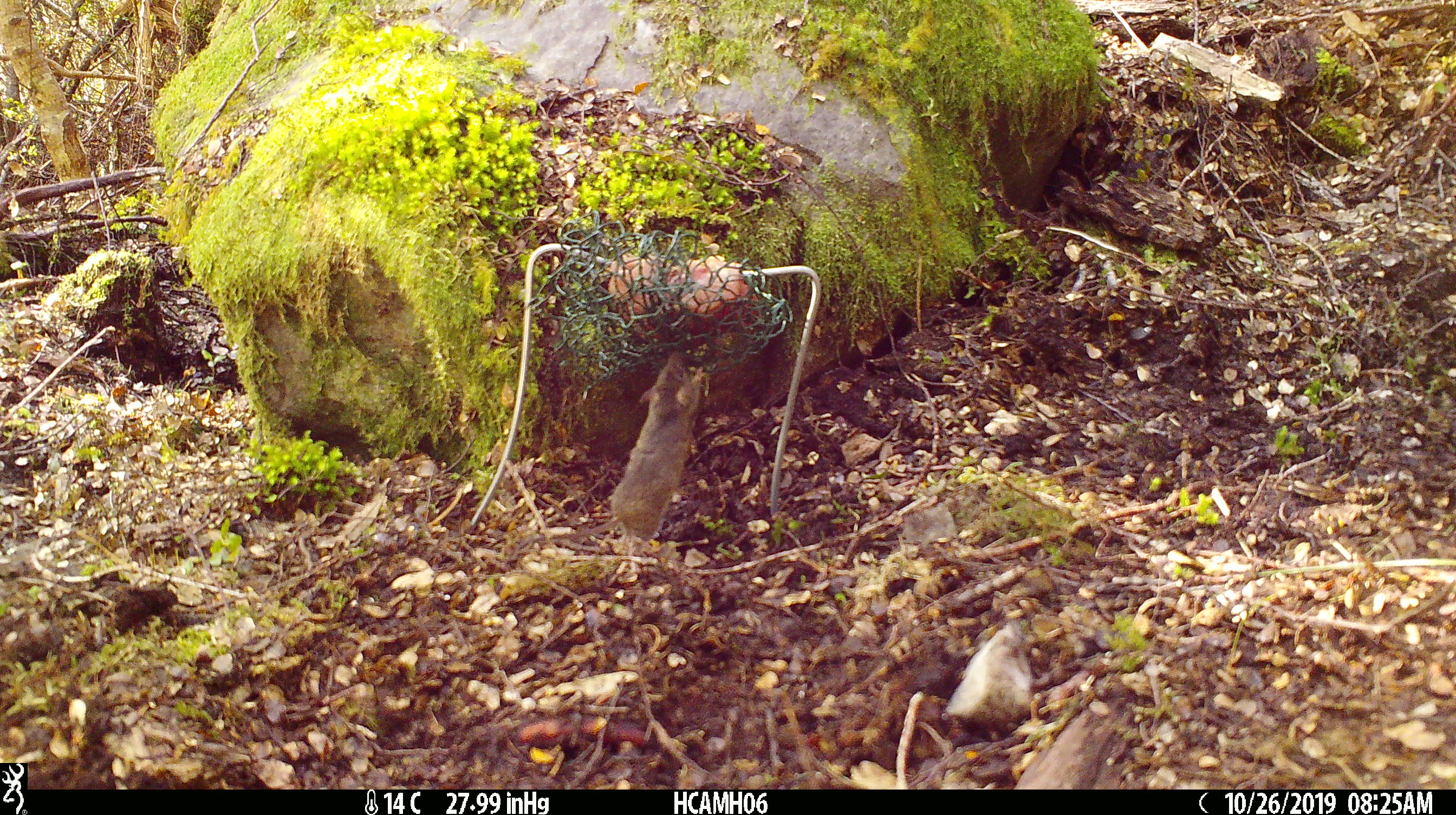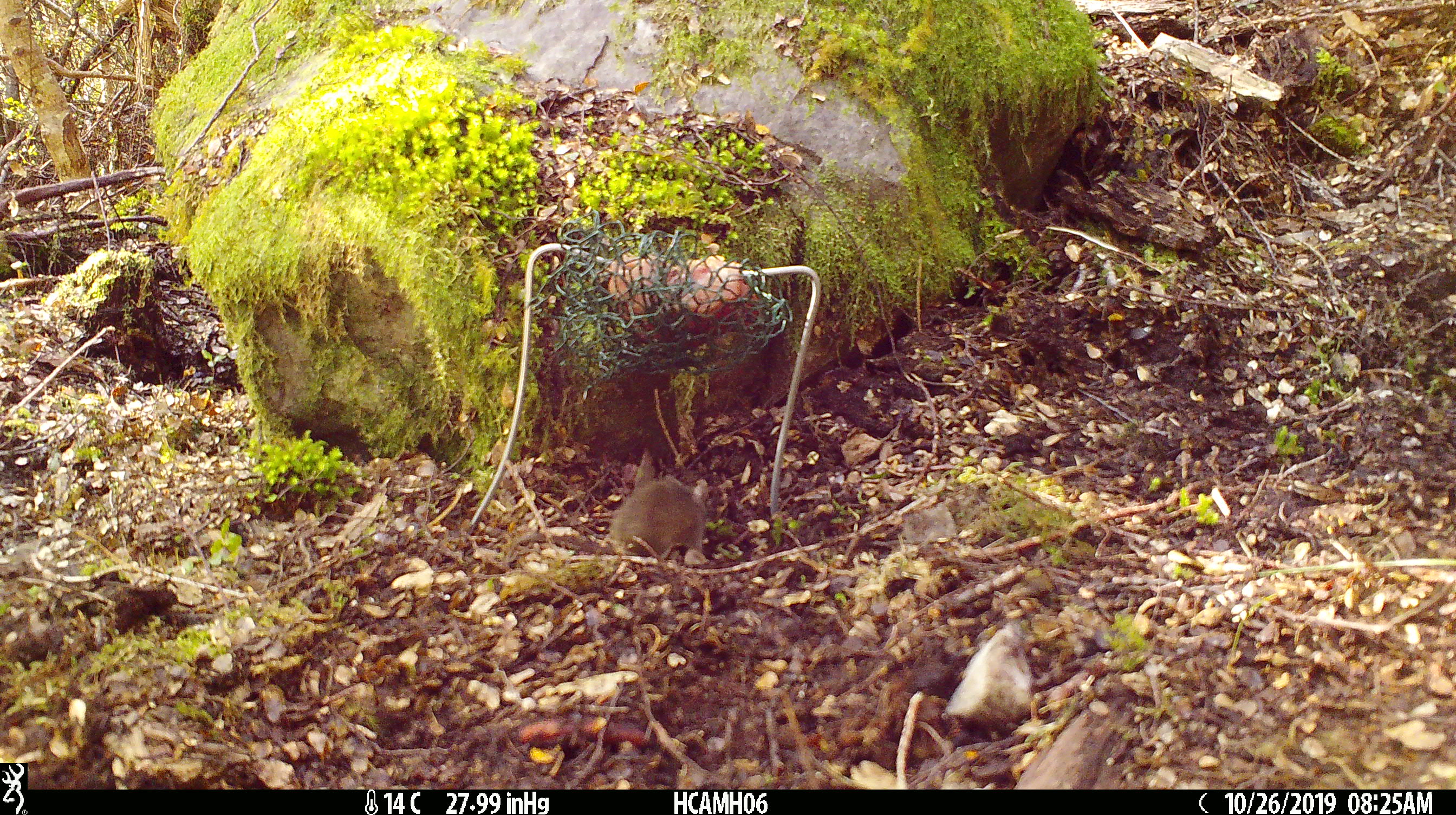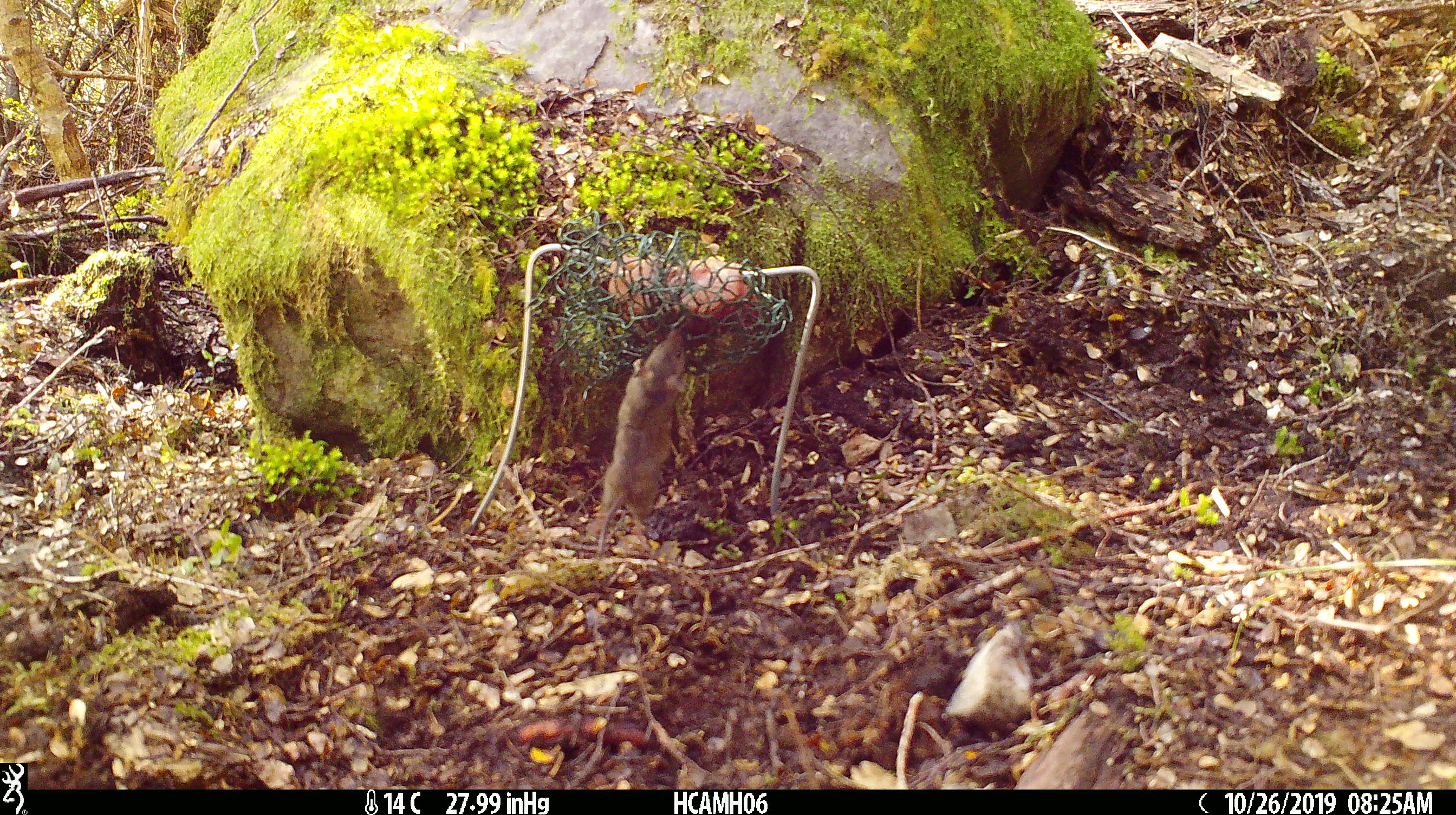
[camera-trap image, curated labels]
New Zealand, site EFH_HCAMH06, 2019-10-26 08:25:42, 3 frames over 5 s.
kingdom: Animalia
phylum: Chordata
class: Mammalia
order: Rodentia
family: Muridae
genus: Mus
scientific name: Mus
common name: mouse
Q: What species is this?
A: Mouse (Mus).